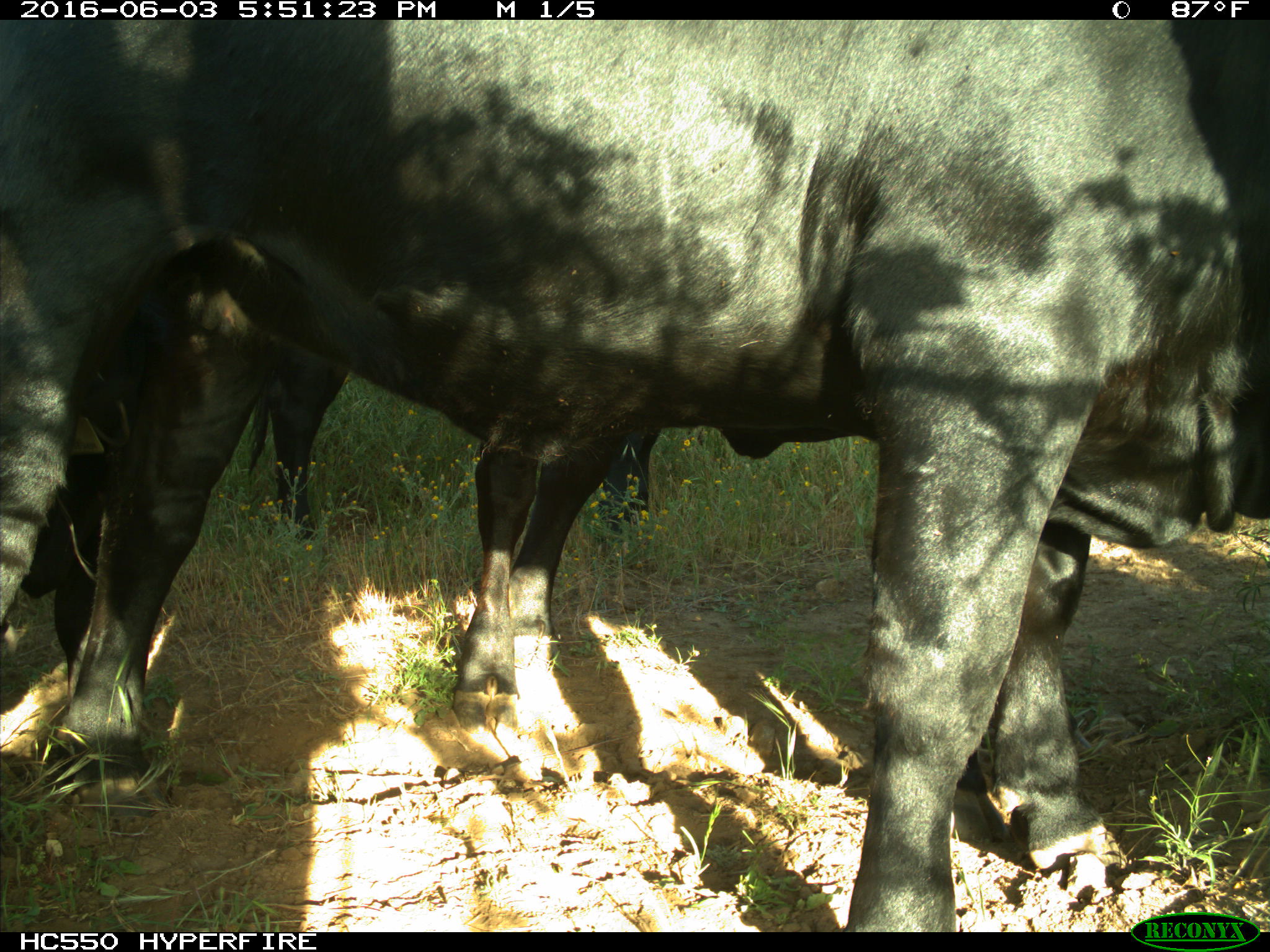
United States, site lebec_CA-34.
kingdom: Animalia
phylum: Chordata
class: Mammalia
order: Artiodactyla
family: Bovidae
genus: Bos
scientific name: Bos taurus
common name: domestic cow